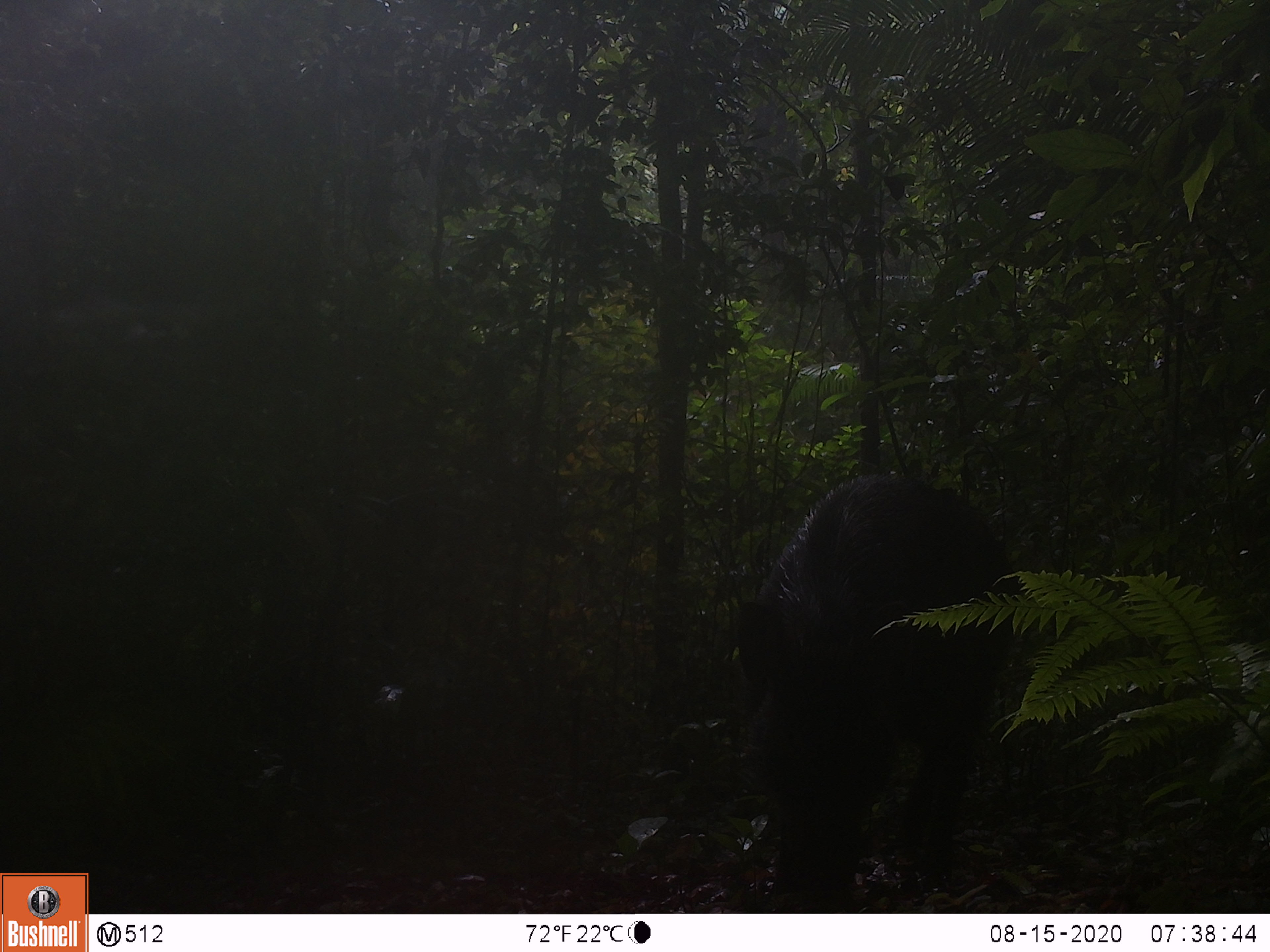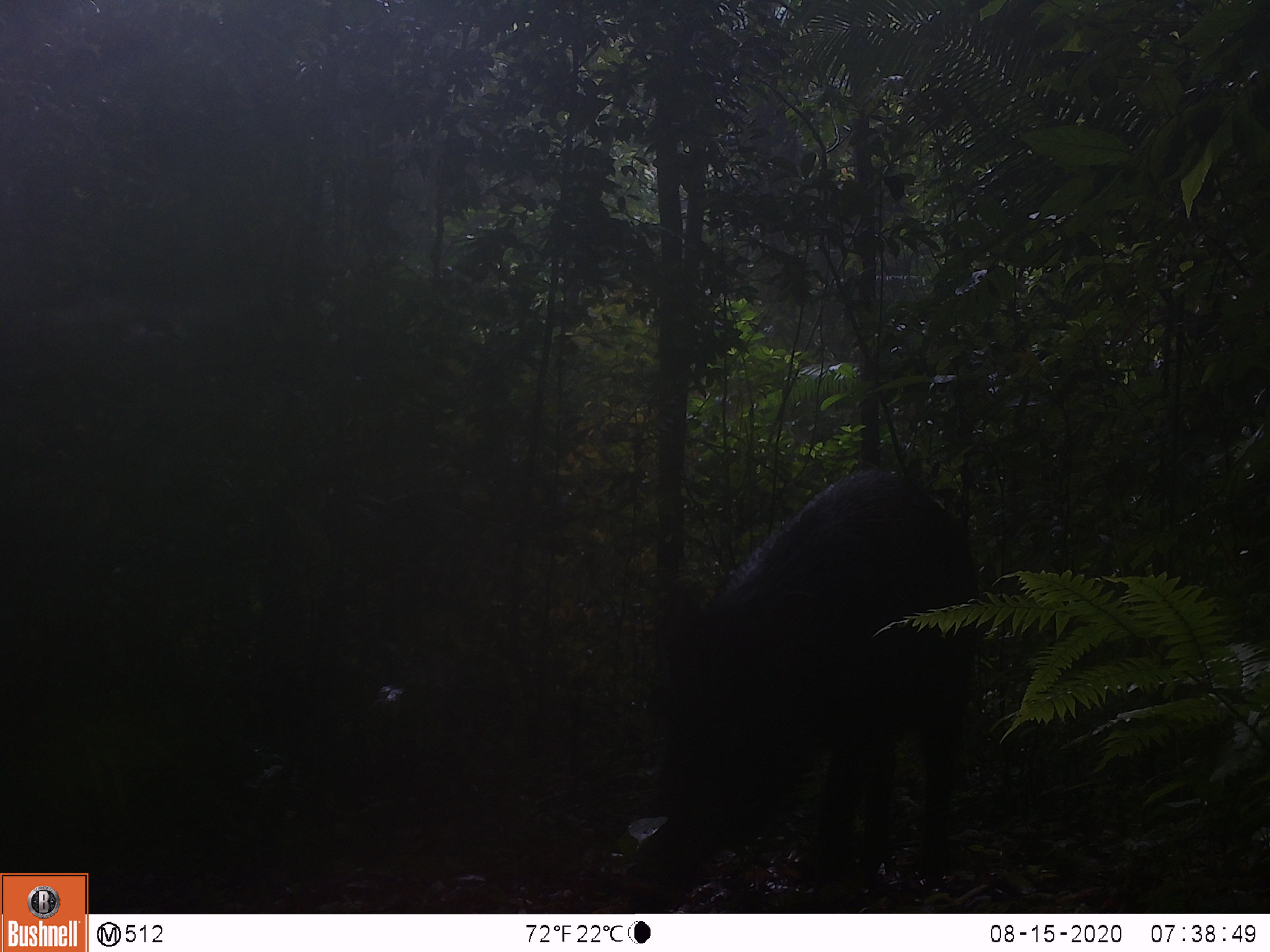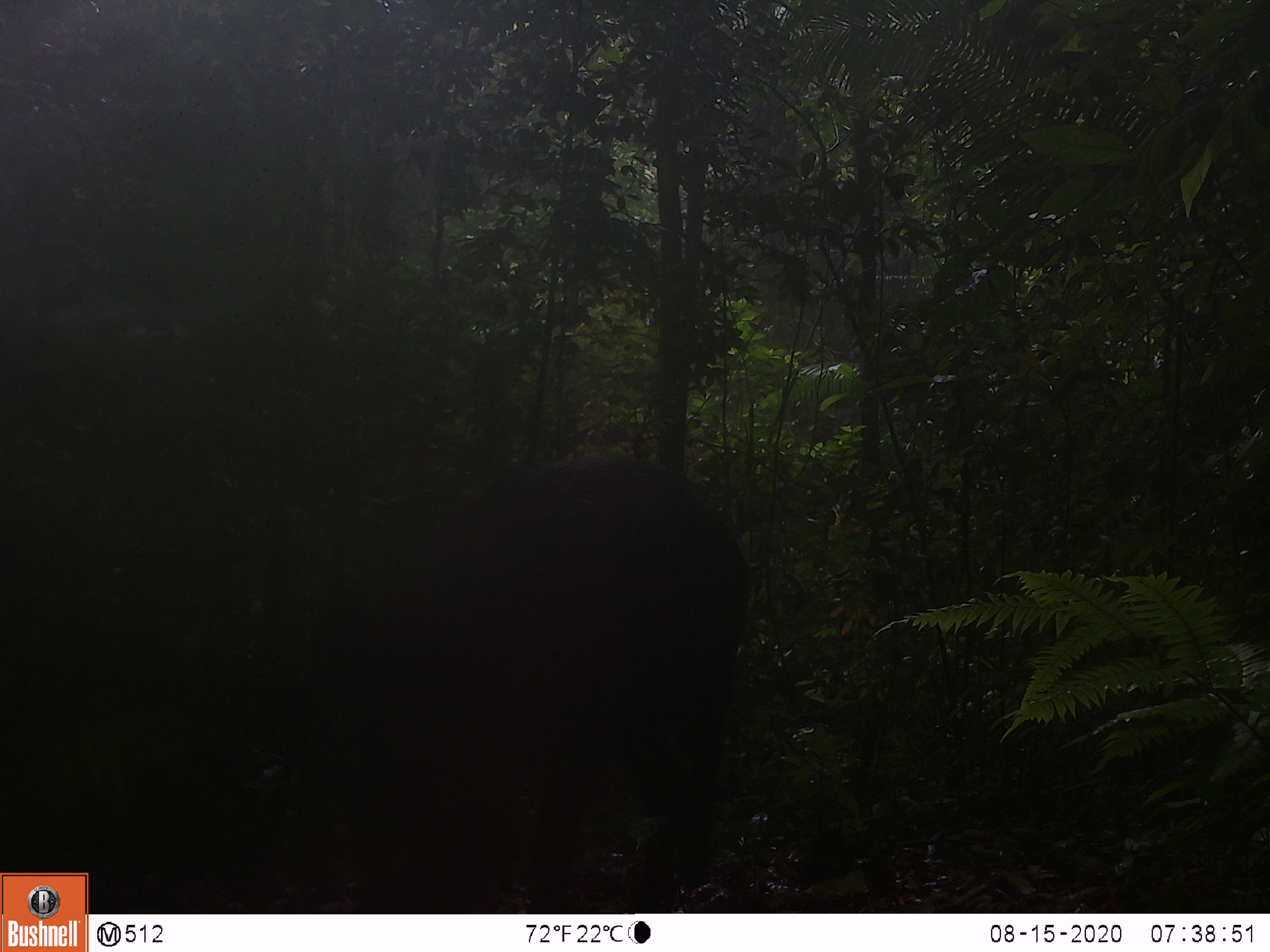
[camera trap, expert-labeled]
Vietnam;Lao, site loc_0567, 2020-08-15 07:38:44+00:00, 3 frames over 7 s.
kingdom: Animalia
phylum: Chordata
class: Mammalia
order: Artiodactyla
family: Suidae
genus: Sus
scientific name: Sus scrofa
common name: eurasian wild pig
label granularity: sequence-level